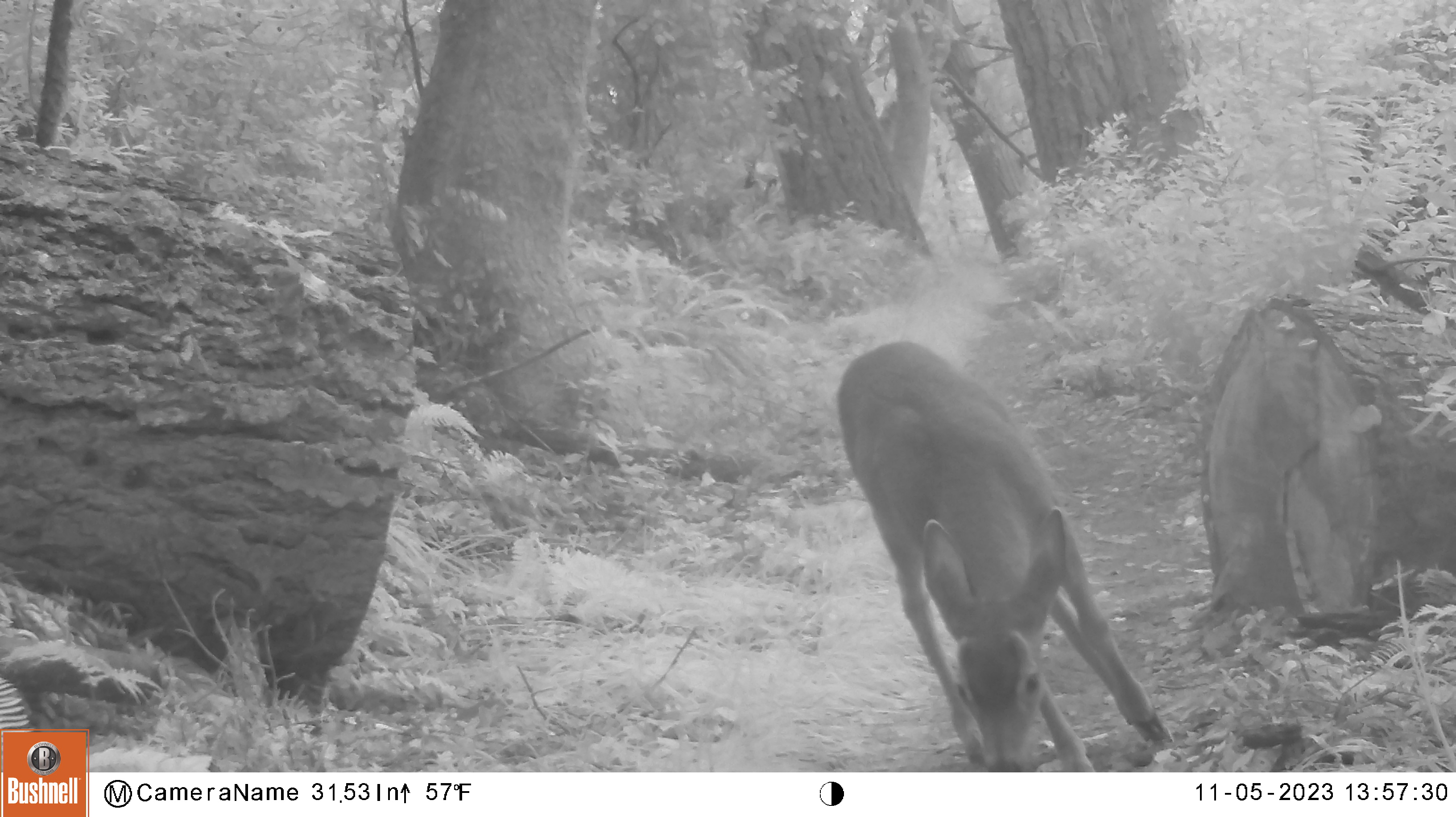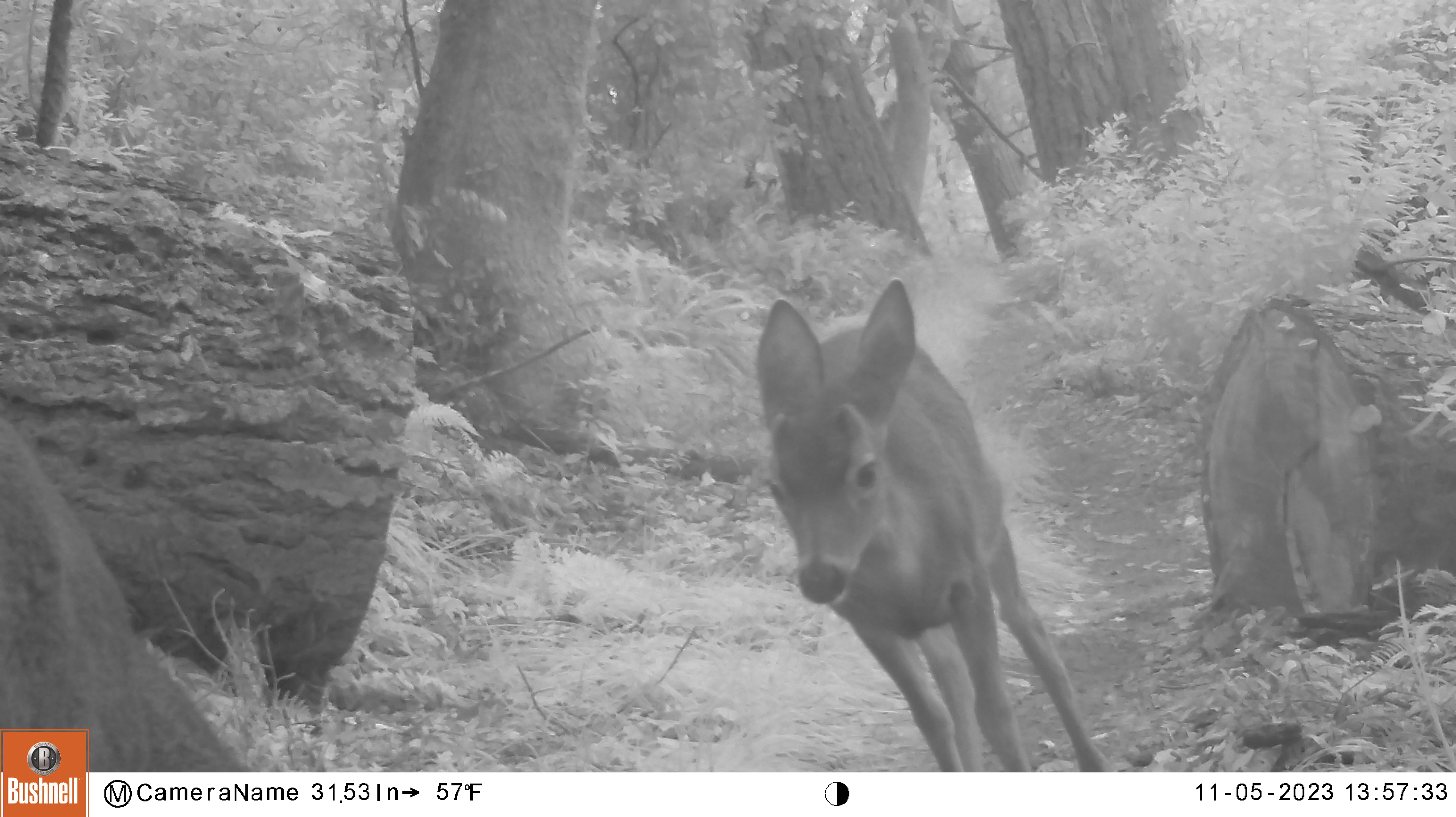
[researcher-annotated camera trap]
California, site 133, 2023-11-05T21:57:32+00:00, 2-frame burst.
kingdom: Animalia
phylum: Chordata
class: Mammalia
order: Artiodactyla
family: Cervidae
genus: Odocoileus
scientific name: Odocoileus hemionus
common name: mule deer